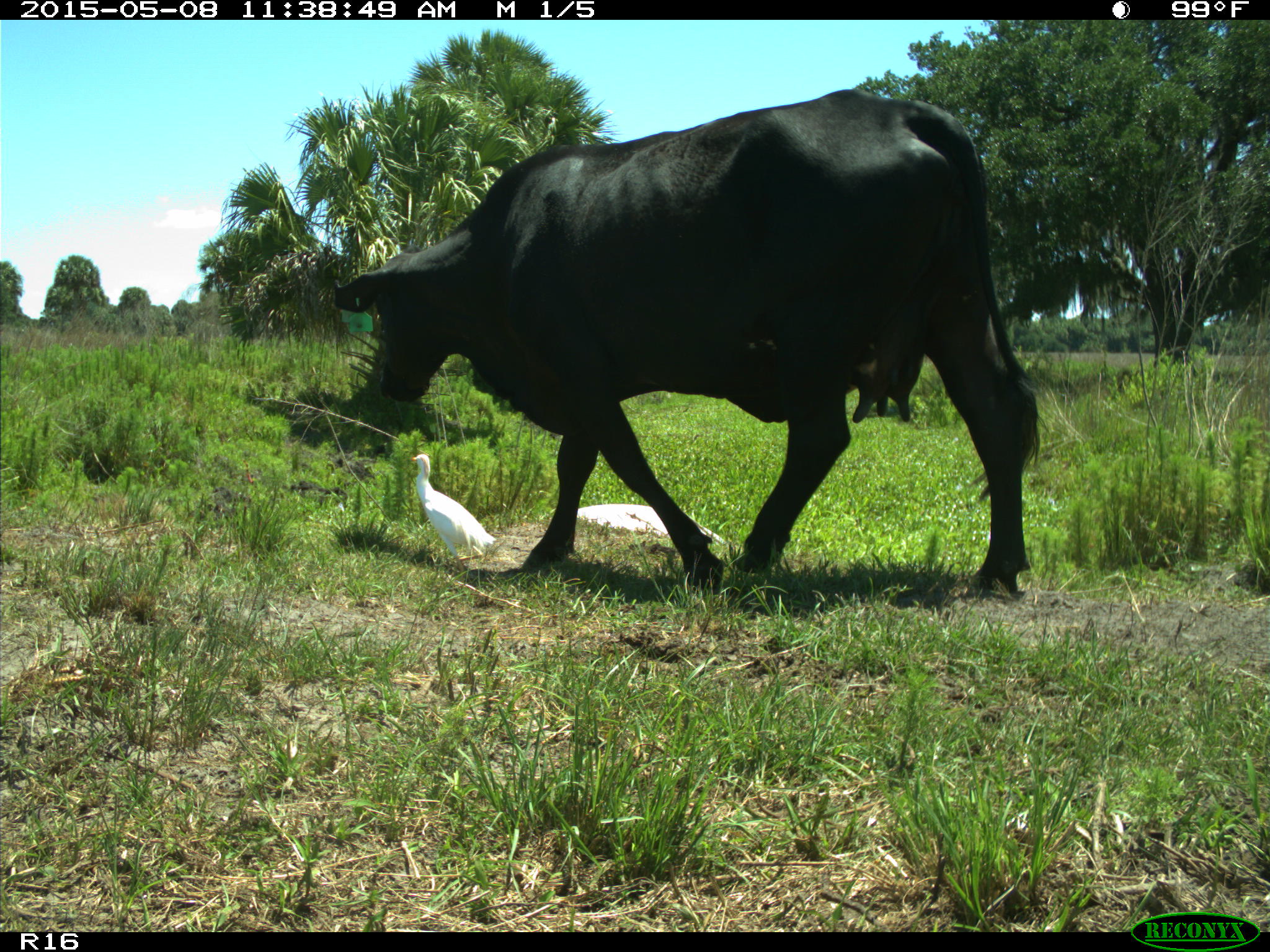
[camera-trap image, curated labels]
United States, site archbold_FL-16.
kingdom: Animalia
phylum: Chordata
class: Mammalia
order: Artiodactyla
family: Bovidae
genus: Bos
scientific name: Bos taurus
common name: domestic cow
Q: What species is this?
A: Bos taurus (domestic cow).